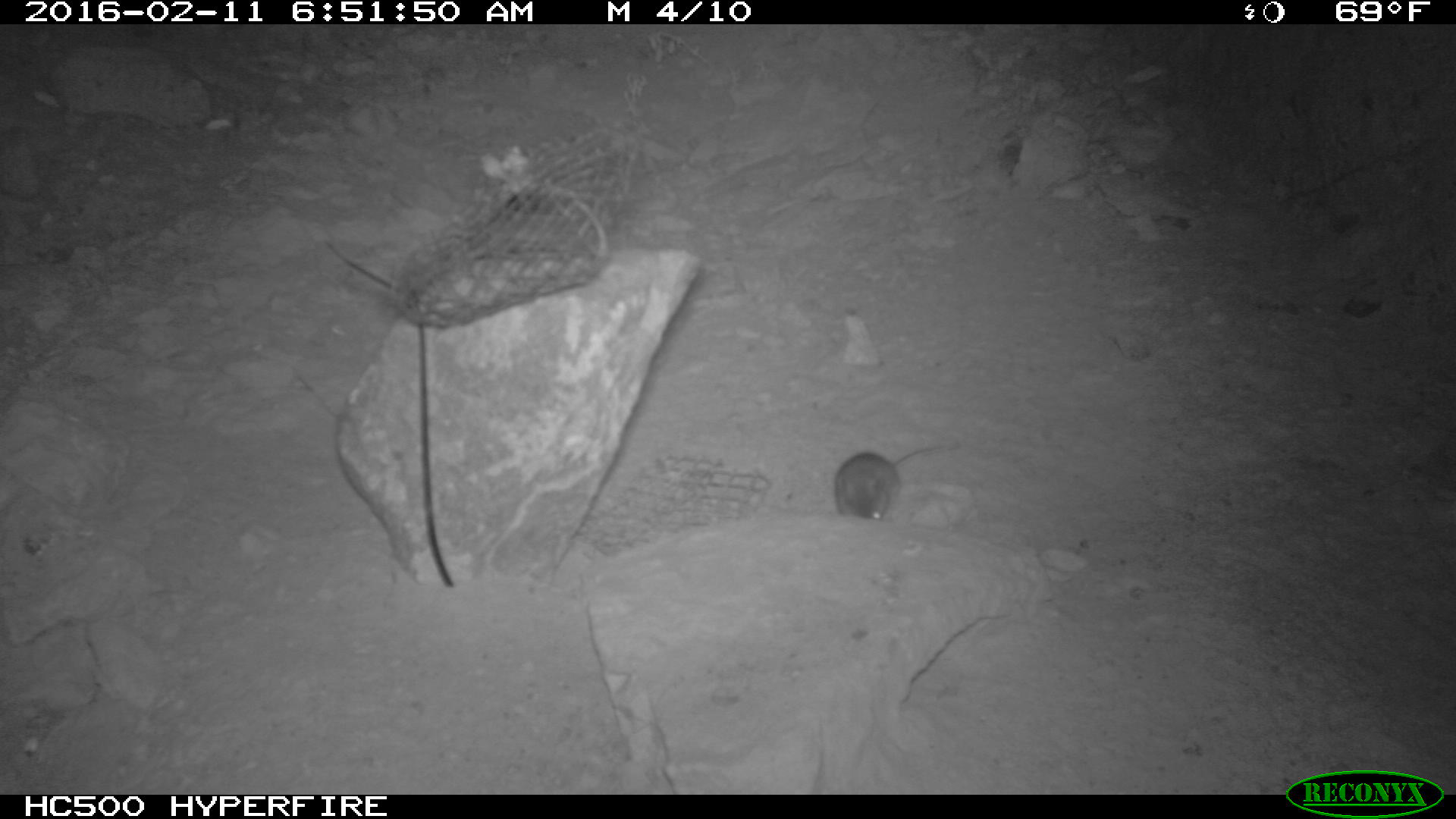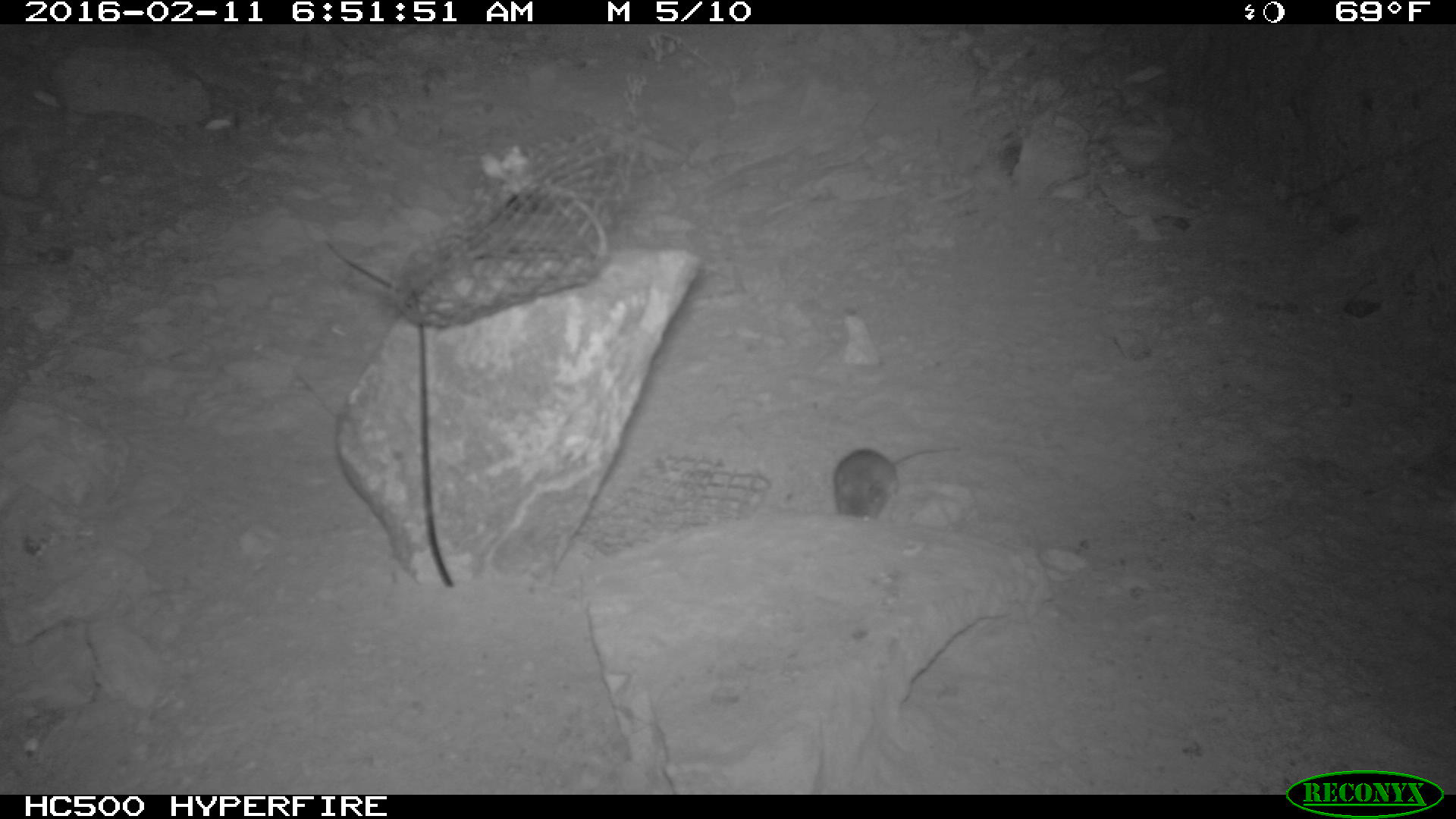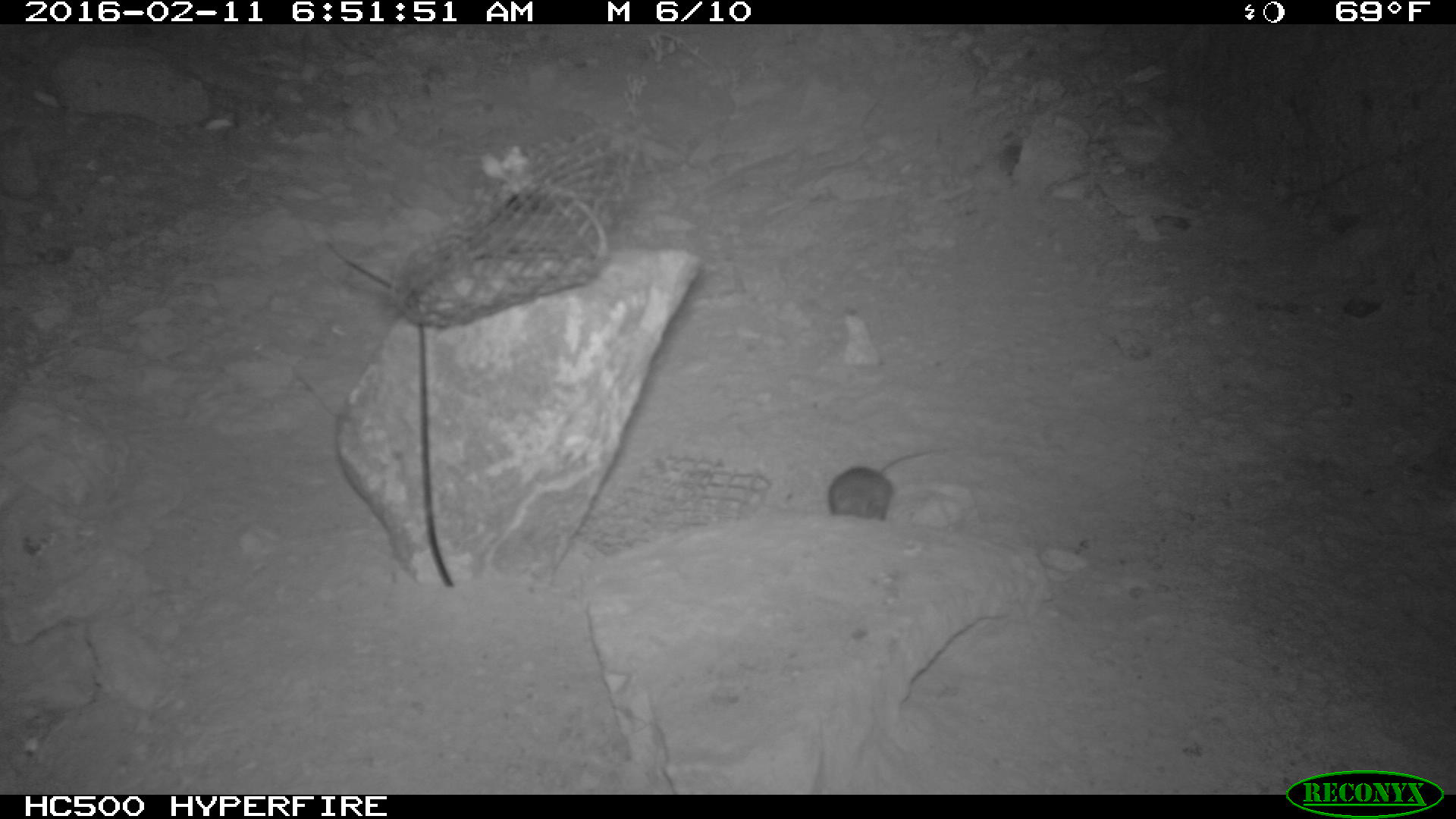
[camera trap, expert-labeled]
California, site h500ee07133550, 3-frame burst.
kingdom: Animalia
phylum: Chordata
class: Mammalia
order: Rodentia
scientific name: Rodentia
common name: rodent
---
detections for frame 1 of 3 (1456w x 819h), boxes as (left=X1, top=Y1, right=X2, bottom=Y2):
rodent: (left=833, top=443, right=959, bottom=520)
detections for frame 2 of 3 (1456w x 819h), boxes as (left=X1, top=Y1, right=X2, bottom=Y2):
rodent: (left=829, top=439, right=959, bottom=522)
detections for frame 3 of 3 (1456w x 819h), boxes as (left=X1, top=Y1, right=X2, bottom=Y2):
rodent: (left=827, top=447, right=937, bottom=519)